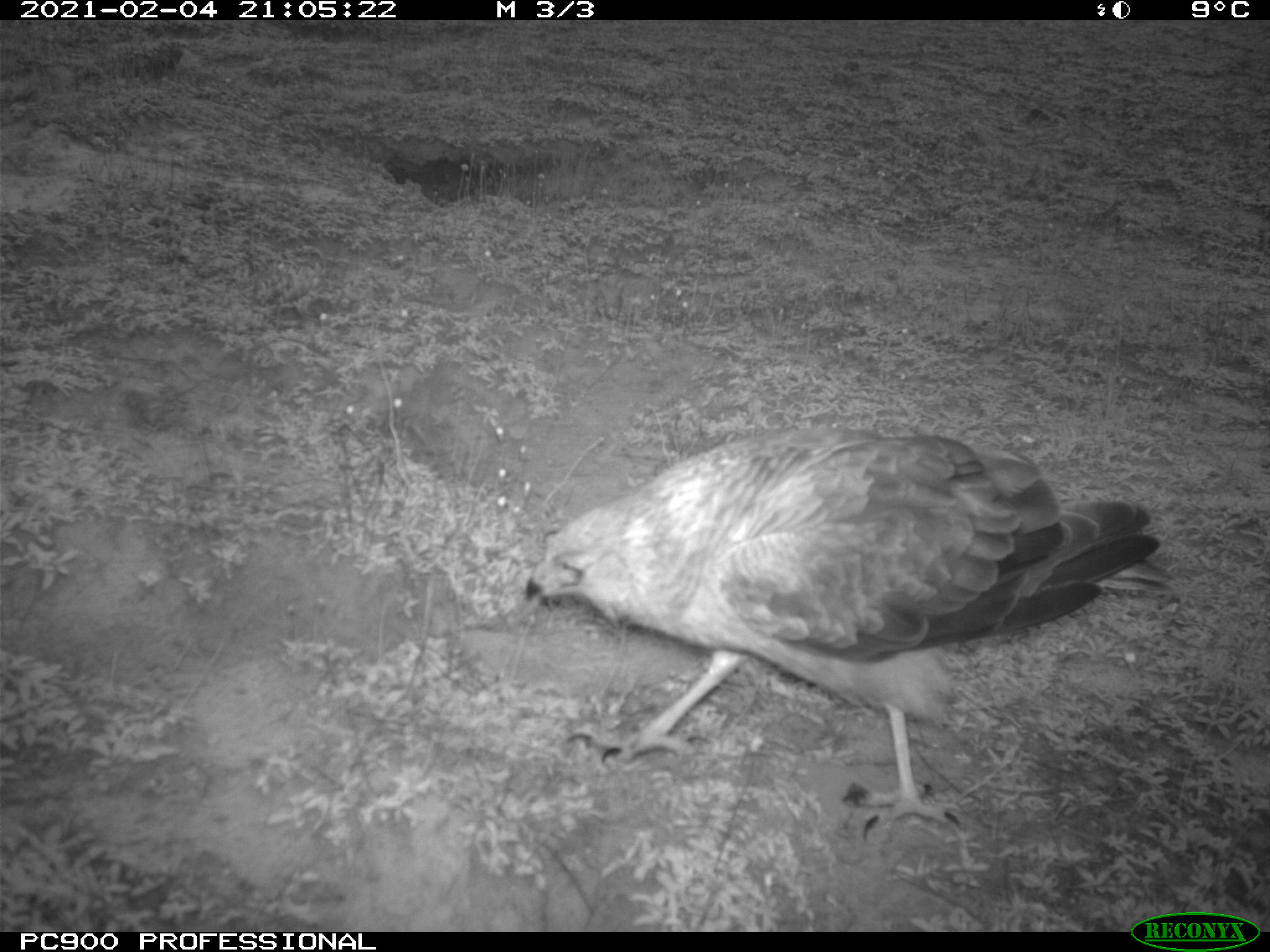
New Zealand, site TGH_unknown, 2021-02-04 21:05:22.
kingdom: Animalia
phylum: Chordata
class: Aves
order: Accipitriformes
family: Accipitridae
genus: Circus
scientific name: Circus approximans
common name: swamp harrier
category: harrier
Harrier (swamp harrier) (Circus approximans).